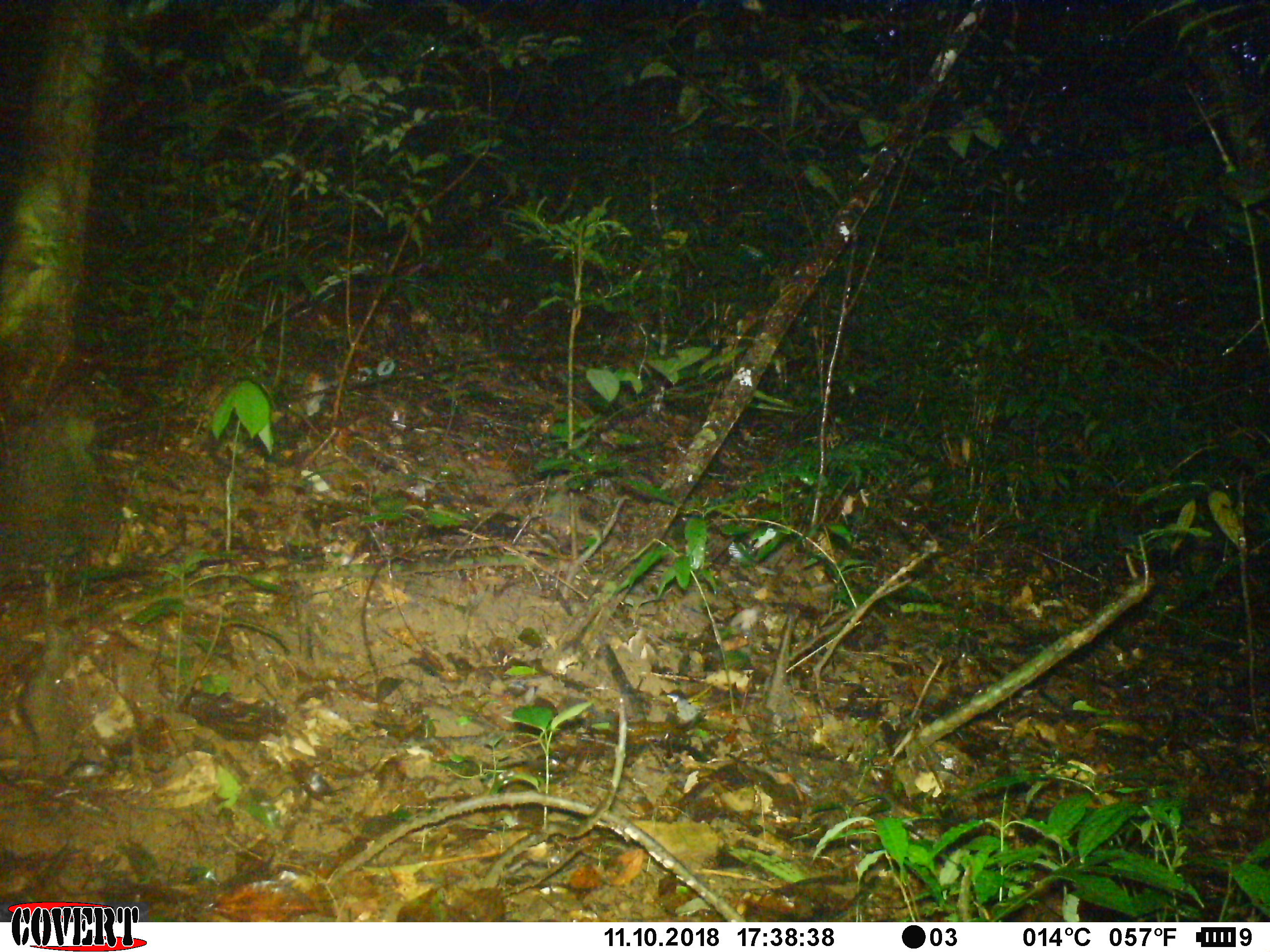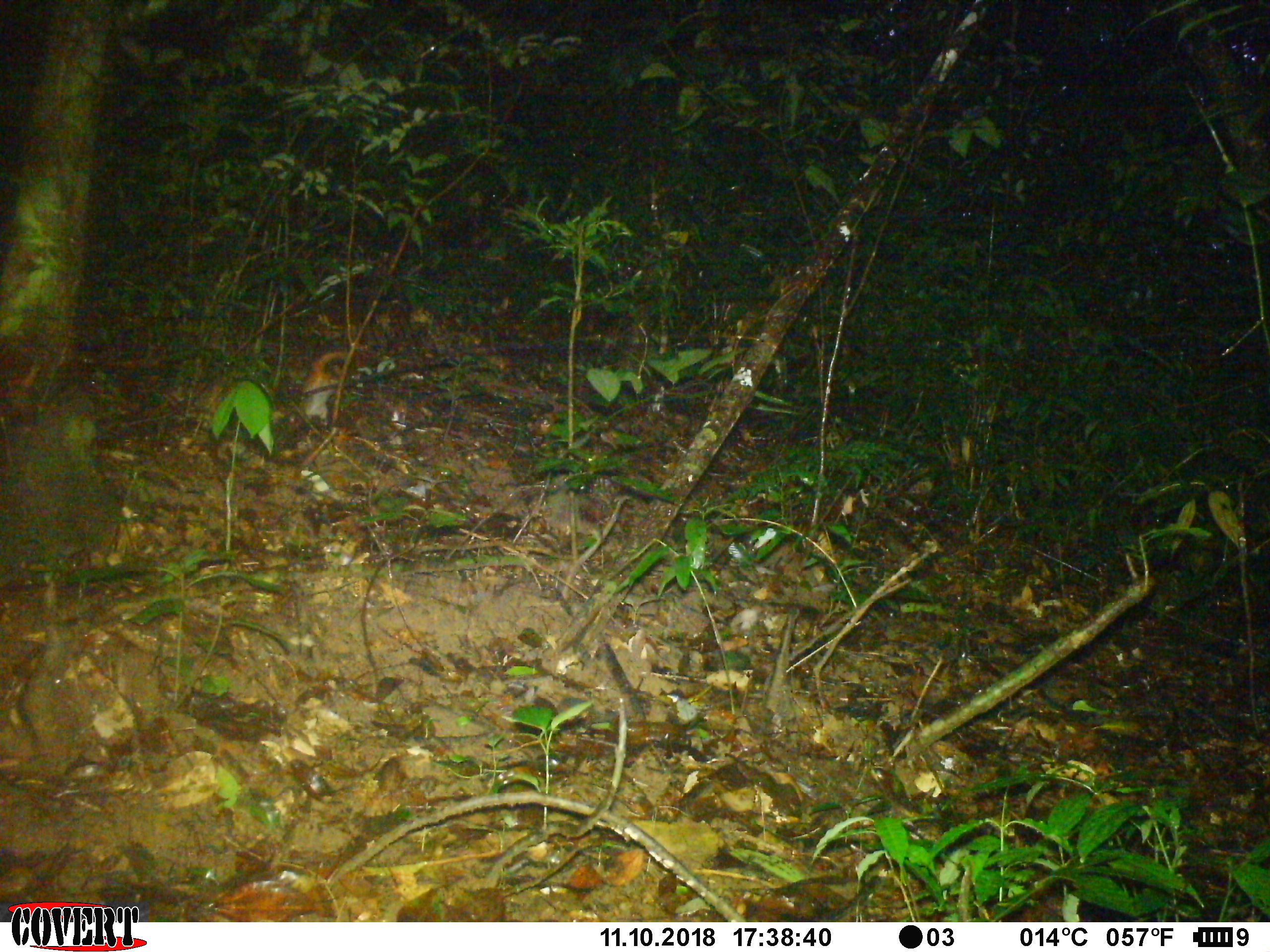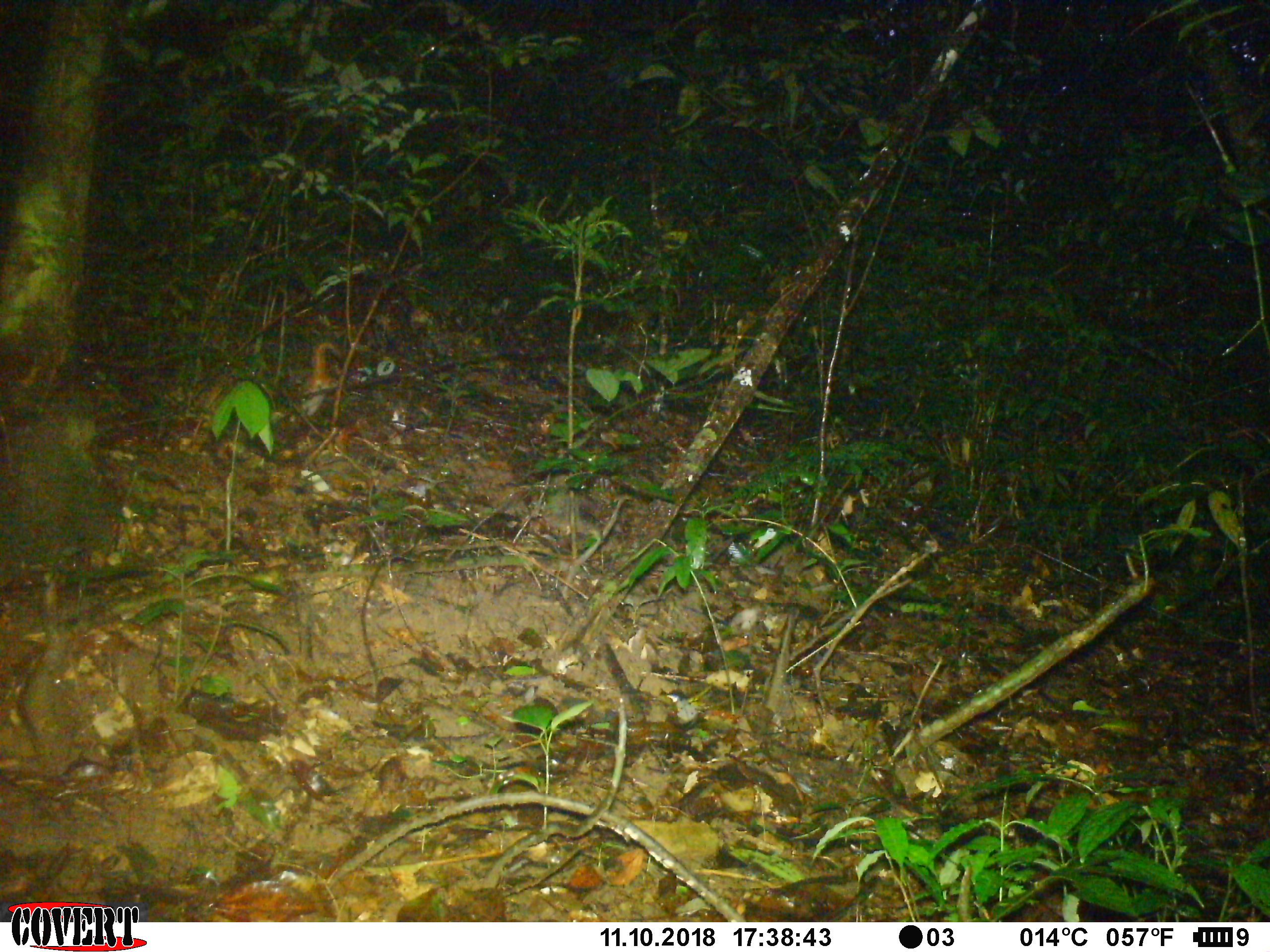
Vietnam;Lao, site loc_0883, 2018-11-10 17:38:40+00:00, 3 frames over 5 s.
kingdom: Animalia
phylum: Chordata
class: Mammalia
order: Rodentia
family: Sciuridae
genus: Dremomys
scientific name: Dremomys rufigenis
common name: red-cheeked squirrel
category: red cheeked squirrel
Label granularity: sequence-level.